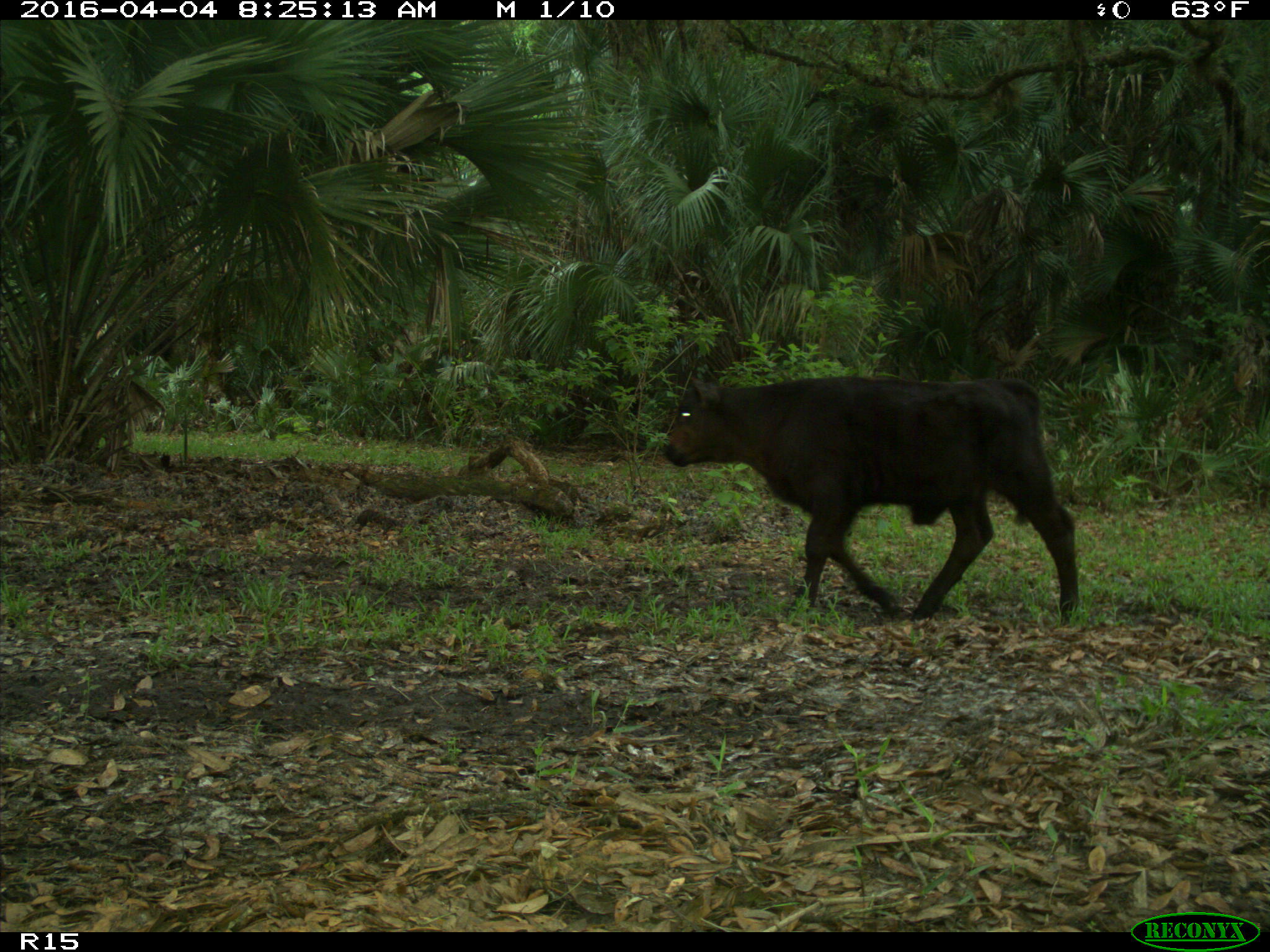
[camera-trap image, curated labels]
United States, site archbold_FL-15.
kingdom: Animalia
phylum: Chordata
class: Mammalia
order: Artiodactyla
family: Bovidae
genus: Bos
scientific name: Bos taurus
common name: domestic cow